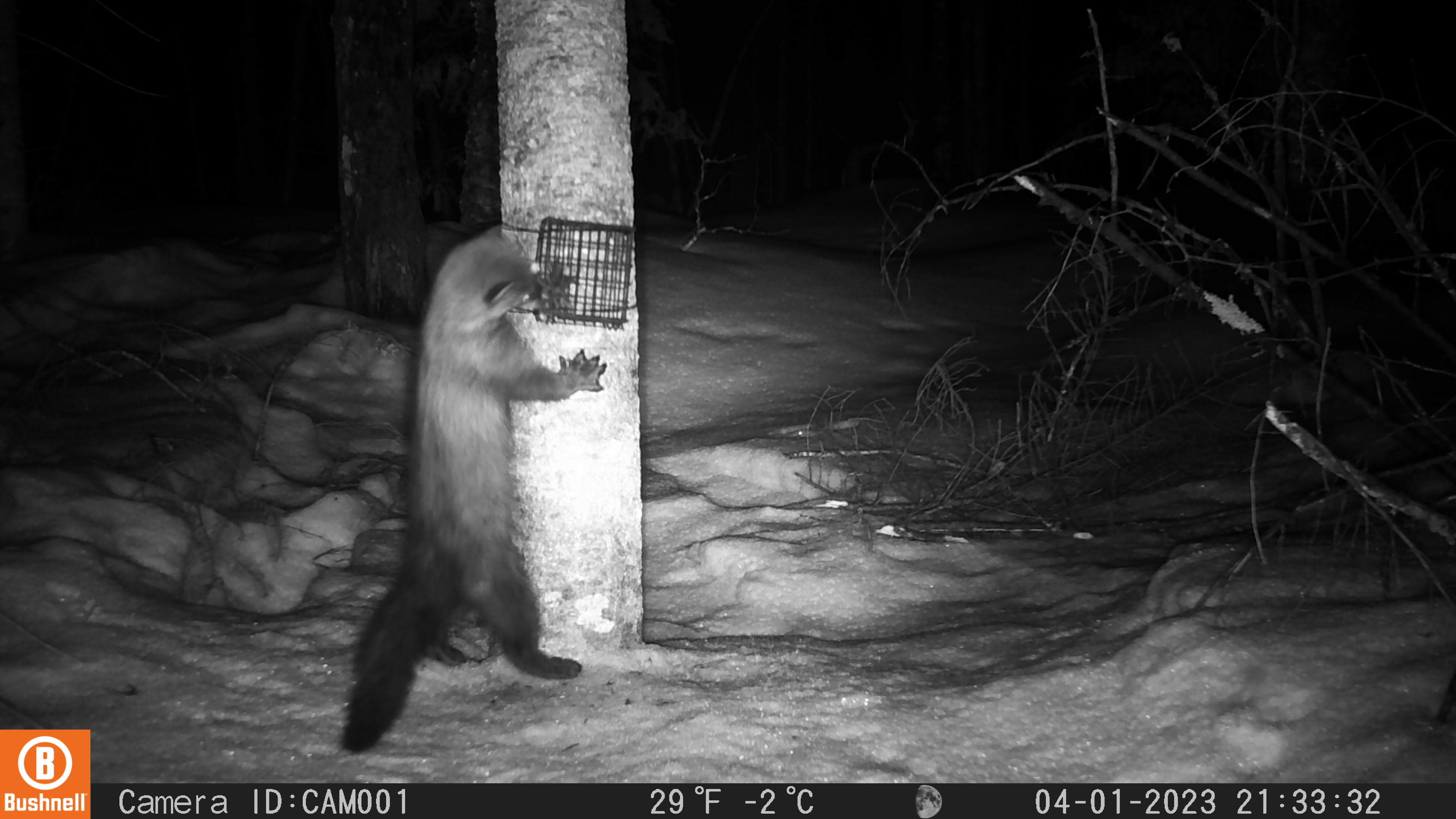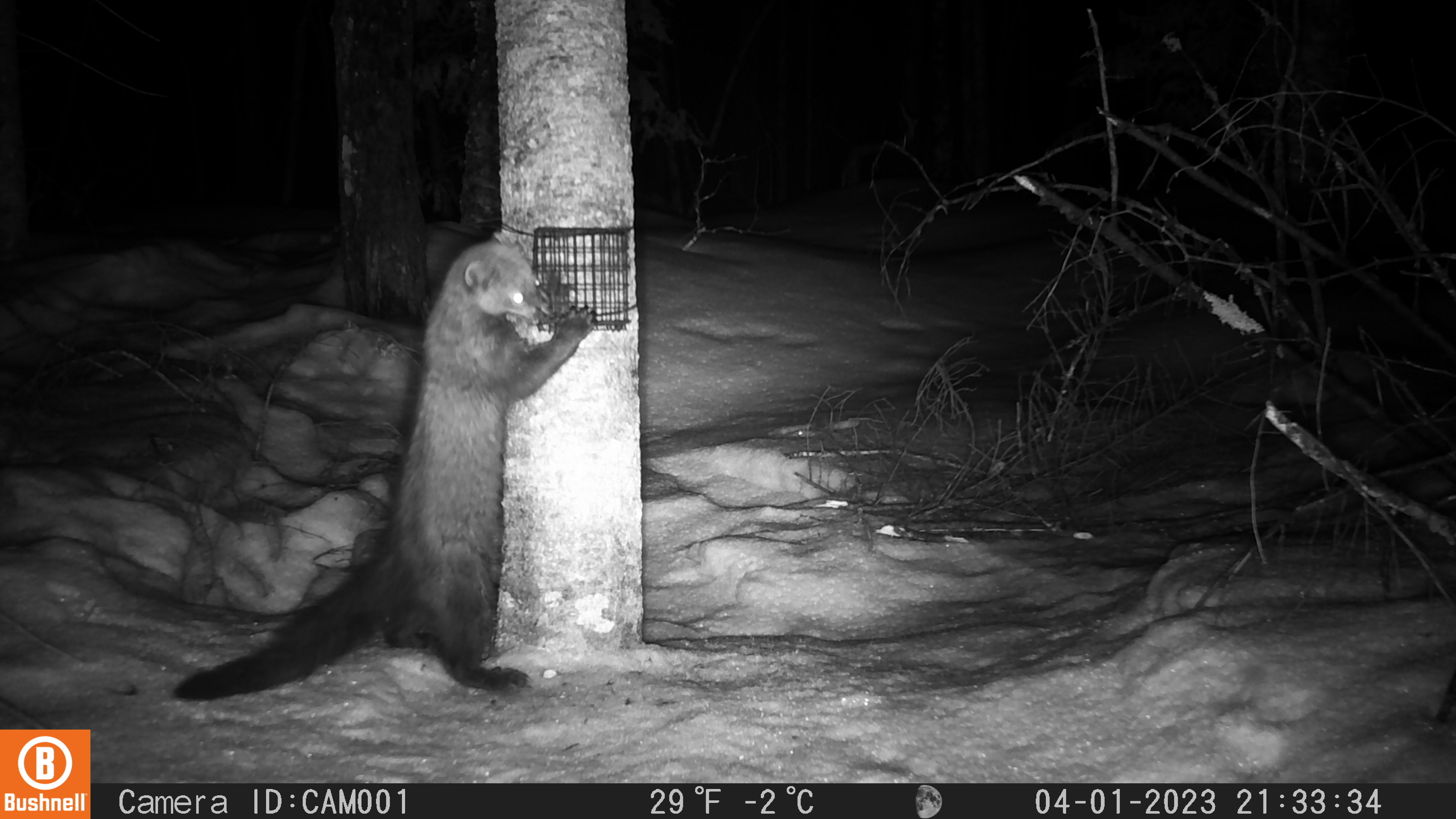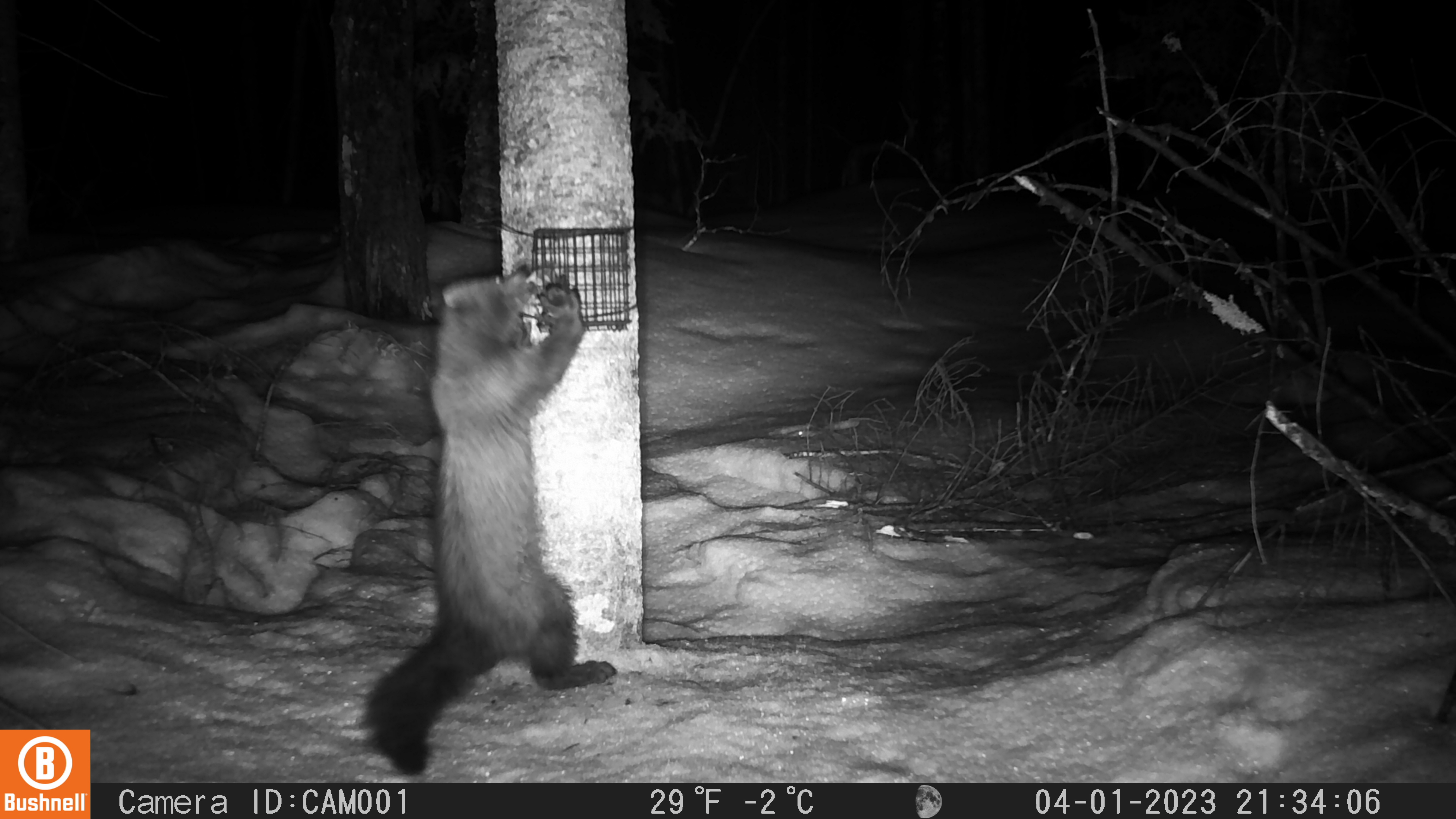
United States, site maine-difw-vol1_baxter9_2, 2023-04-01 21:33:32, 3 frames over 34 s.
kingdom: Animalia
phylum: Chordata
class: Mammalia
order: Carnivora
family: Mustelidae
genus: Pekania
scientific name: Pekania pennanti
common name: fisher